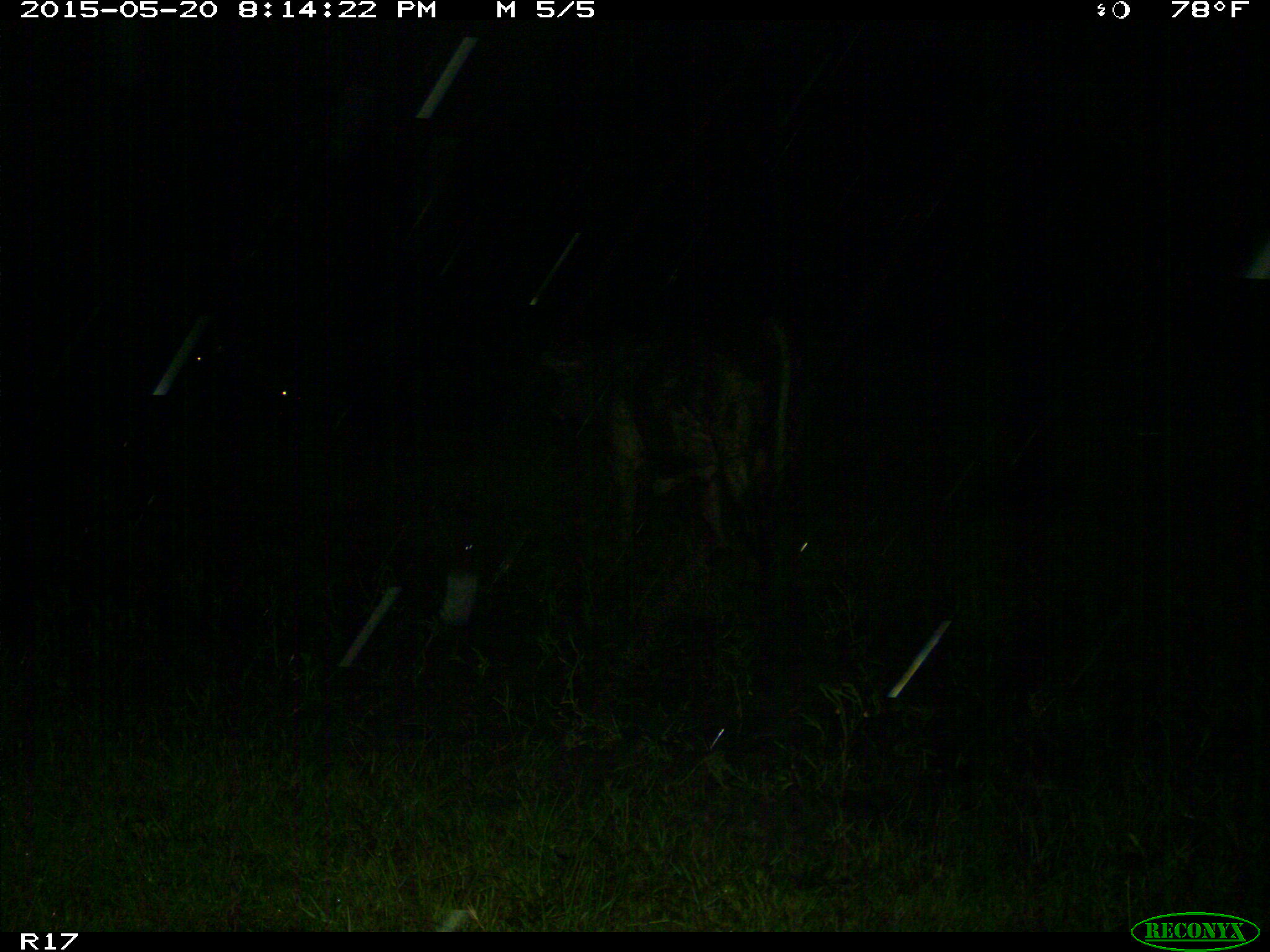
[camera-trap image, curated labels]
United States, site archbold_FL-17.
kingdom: Animalia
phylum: Chordata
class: Mammalia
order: Artiodactyla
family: Bovidae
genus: Bos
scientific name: Bos taurus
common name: domestic cow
Bos taurus (domestic cow).